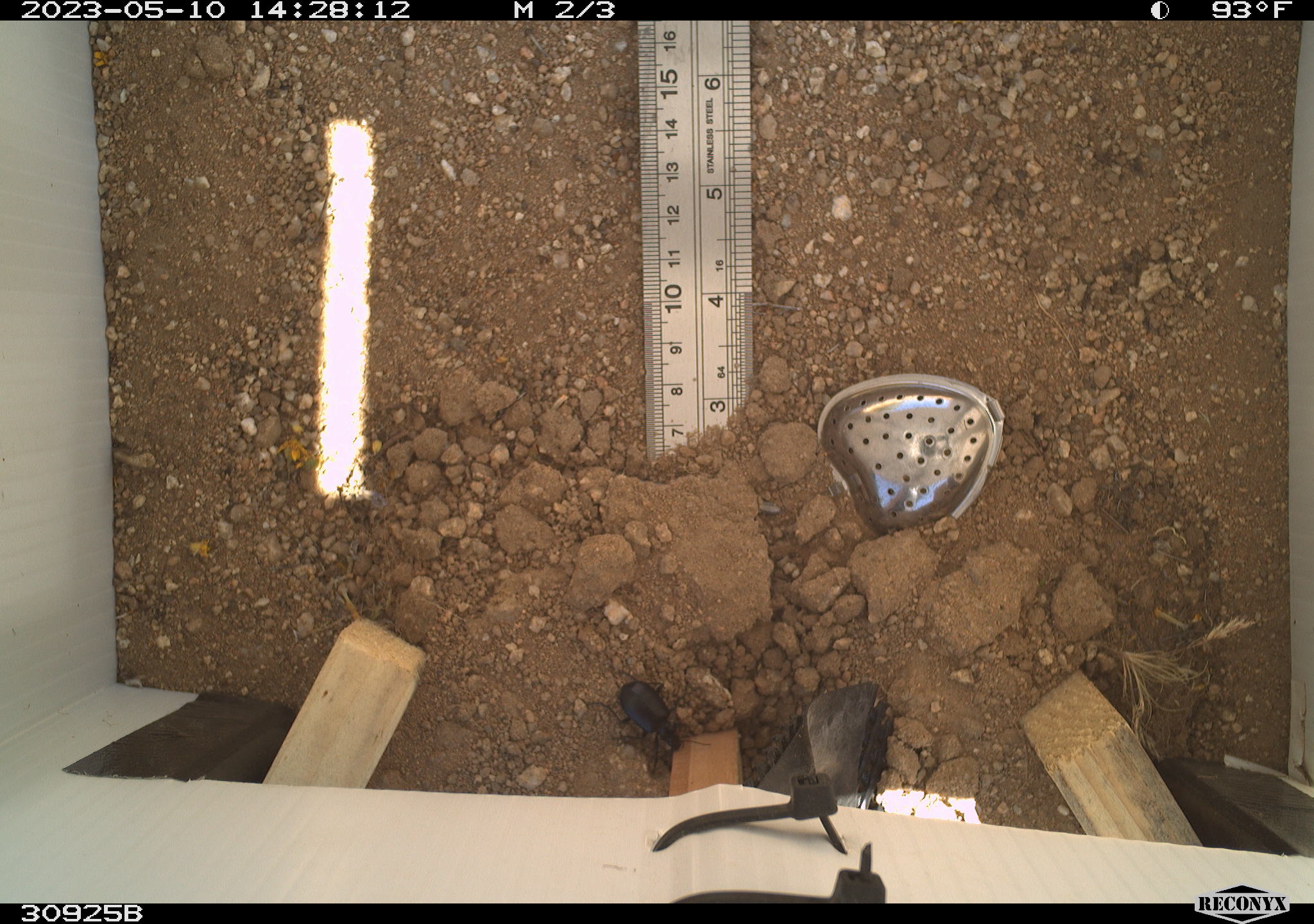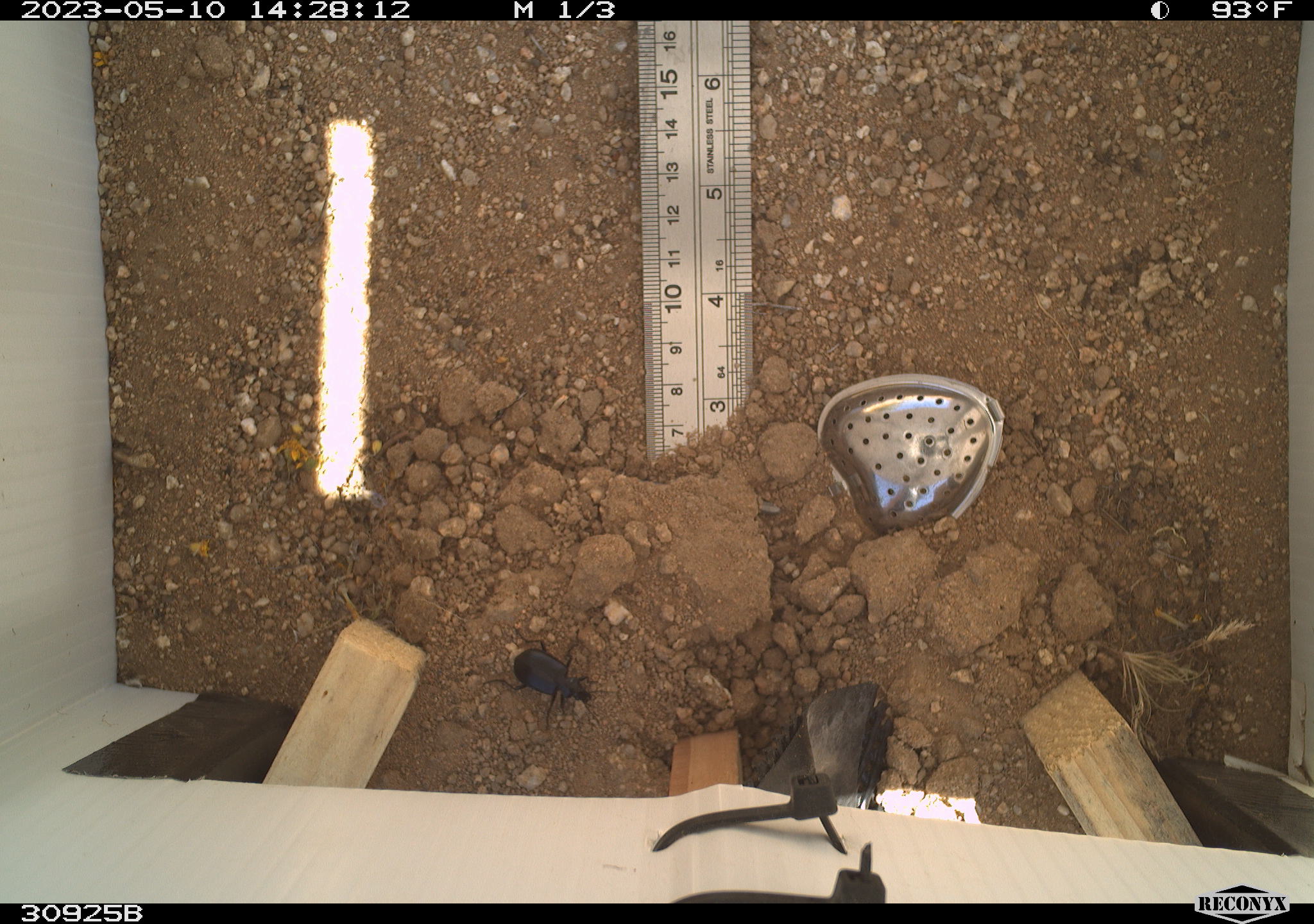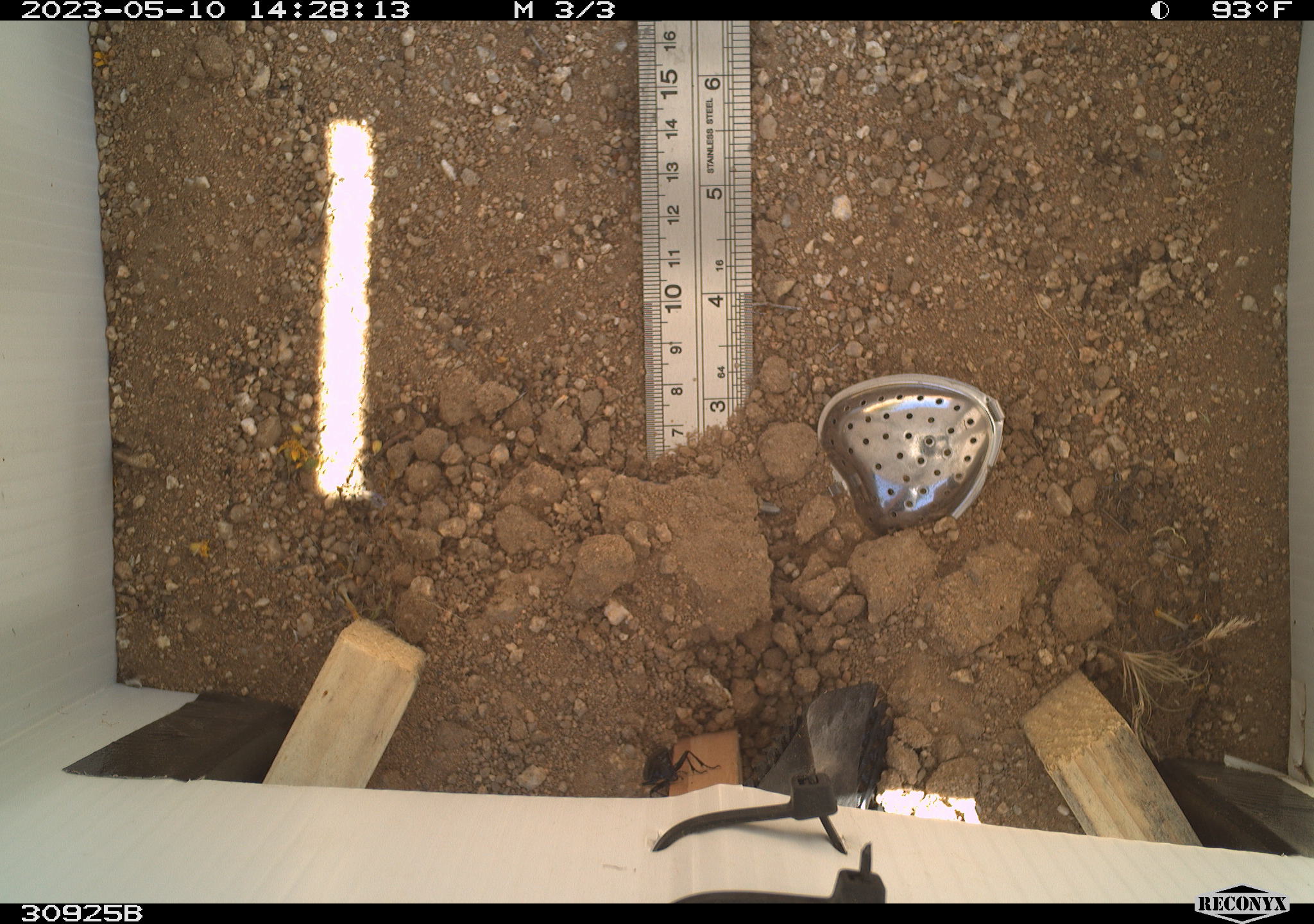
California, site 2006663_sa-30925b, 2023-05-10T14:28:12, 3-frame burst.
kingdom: Animalia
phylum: Arthropoda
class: Insecta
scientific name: Insecta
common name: insect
Insect (Insecta).